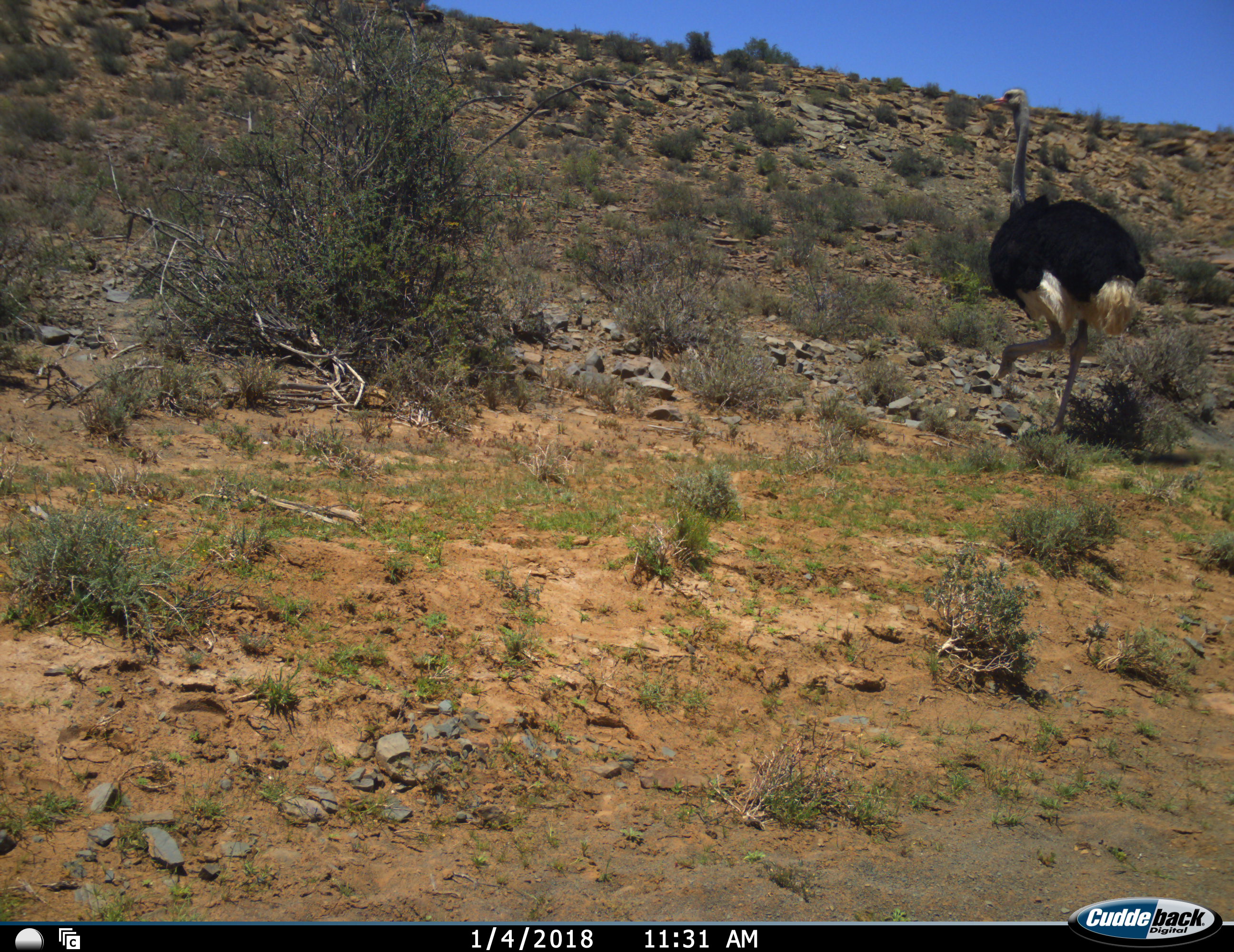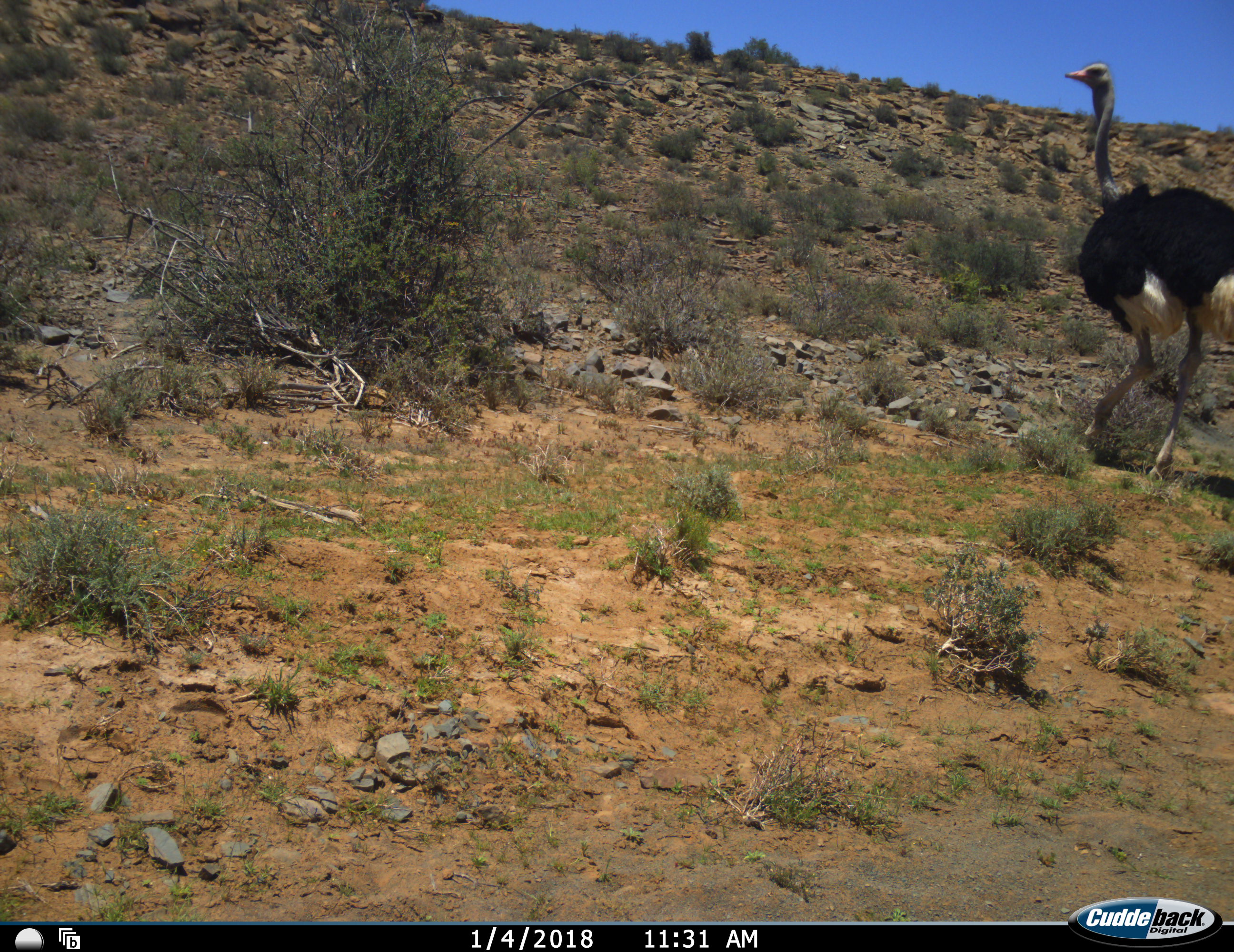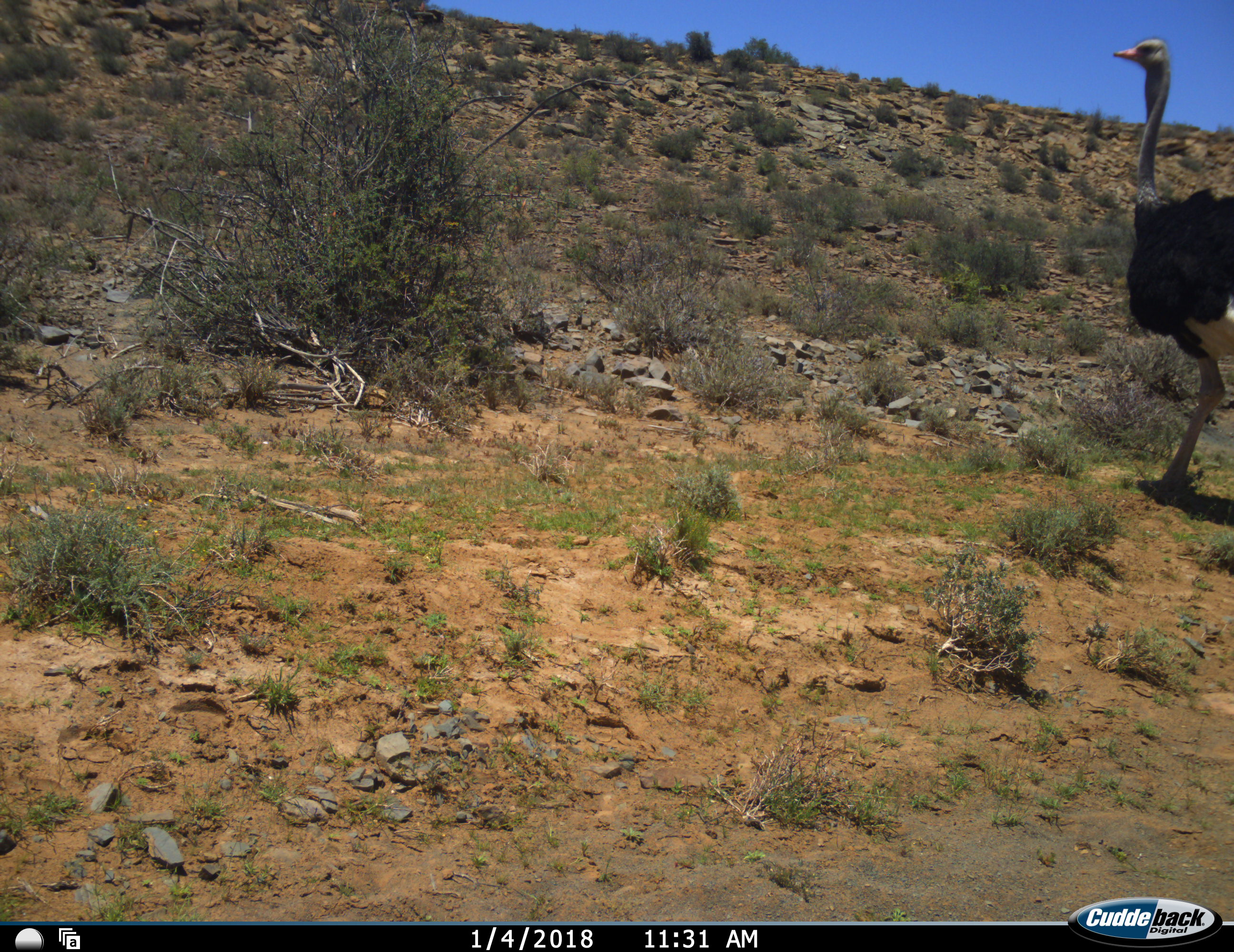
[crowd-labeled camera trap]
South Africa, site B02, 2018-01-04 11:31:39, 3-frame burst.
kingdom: Animalia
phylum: Chordata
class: Aves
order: Struthioniformes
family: Struthionidae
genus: Struthio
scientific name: Struthio camelus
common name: ostrich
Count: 1.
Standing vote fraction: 0%.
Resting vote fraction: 0%.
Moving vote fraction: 100%.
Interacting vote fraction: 0%.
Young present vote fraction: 0%.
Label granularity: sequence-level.